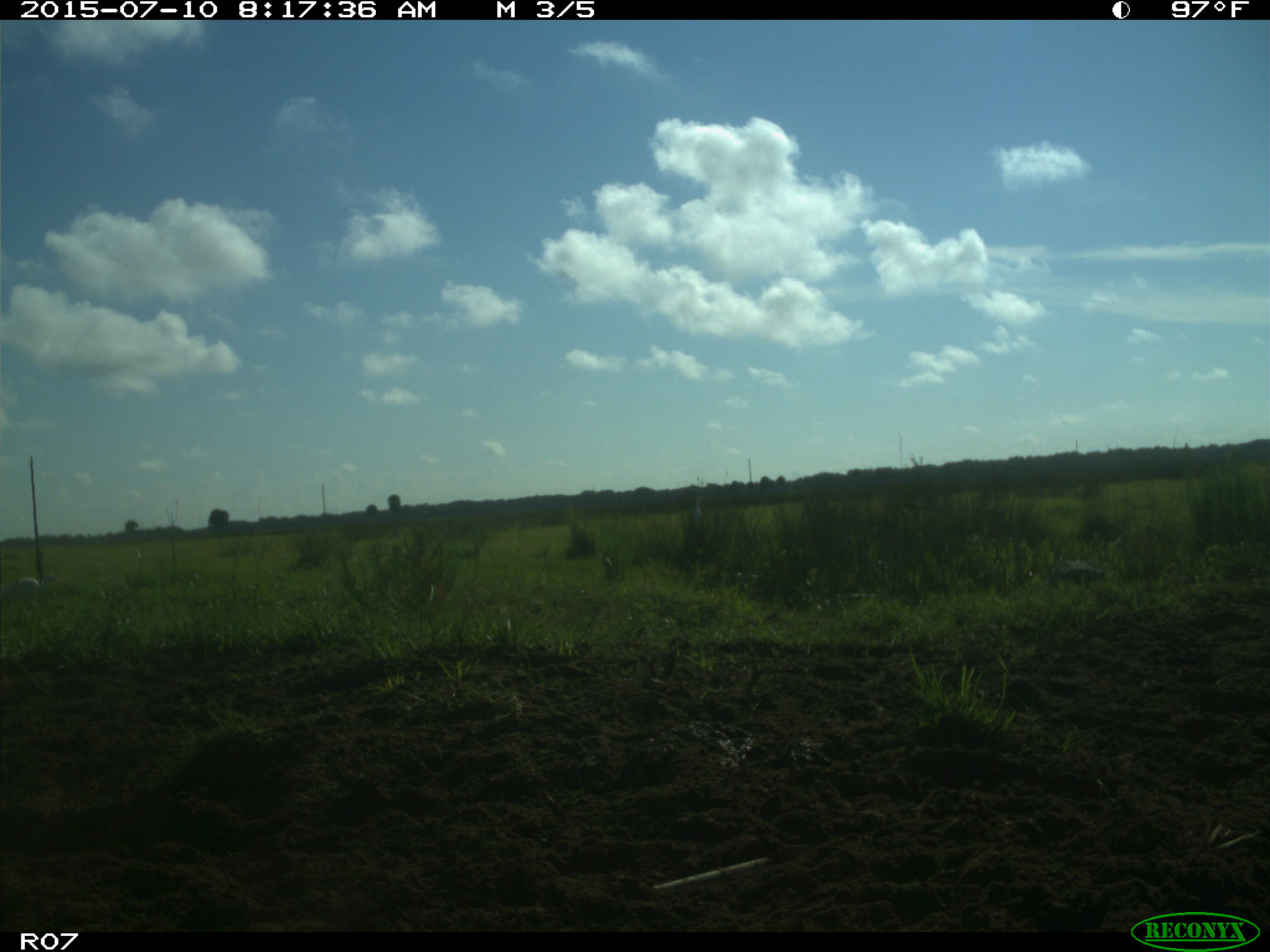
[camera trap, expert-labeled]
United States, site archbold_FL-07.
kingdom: Animalia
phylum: Chordata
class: Aves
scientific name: Aves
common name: birds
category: unidentified bird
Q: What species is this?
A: Unidentified bird (birds) (Aves).